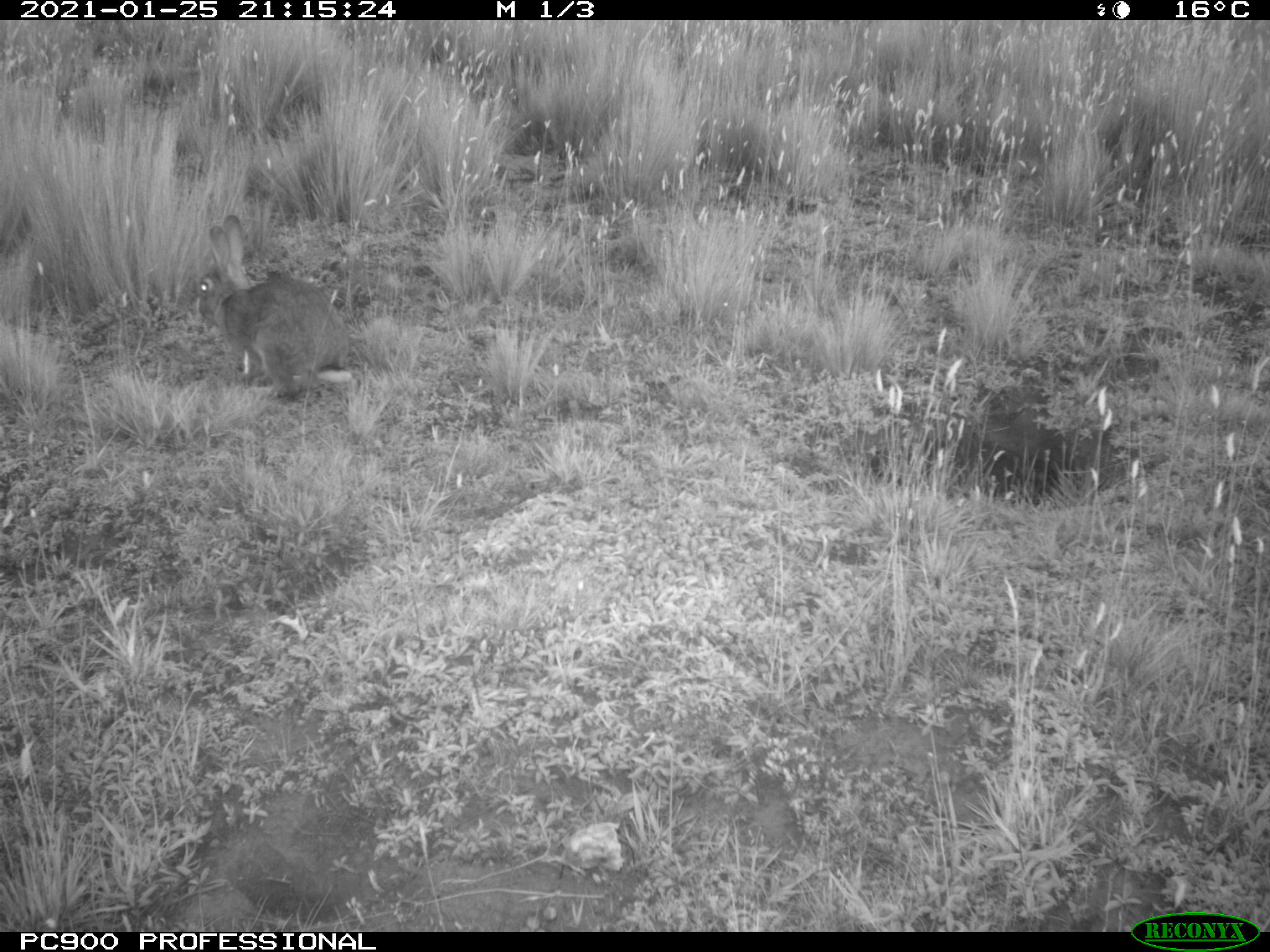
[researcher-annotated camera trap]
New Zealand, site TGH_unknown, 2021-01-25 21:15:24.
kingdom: Animalia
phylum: Chordata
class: Mammalia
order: Lagomorpha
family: Leporidae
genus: Oryctolagus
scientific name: Oryctolagus cuniculus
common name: european rabbit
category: rabbit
Rabbit (european rabbit) (Oryctolagus cuniculus).